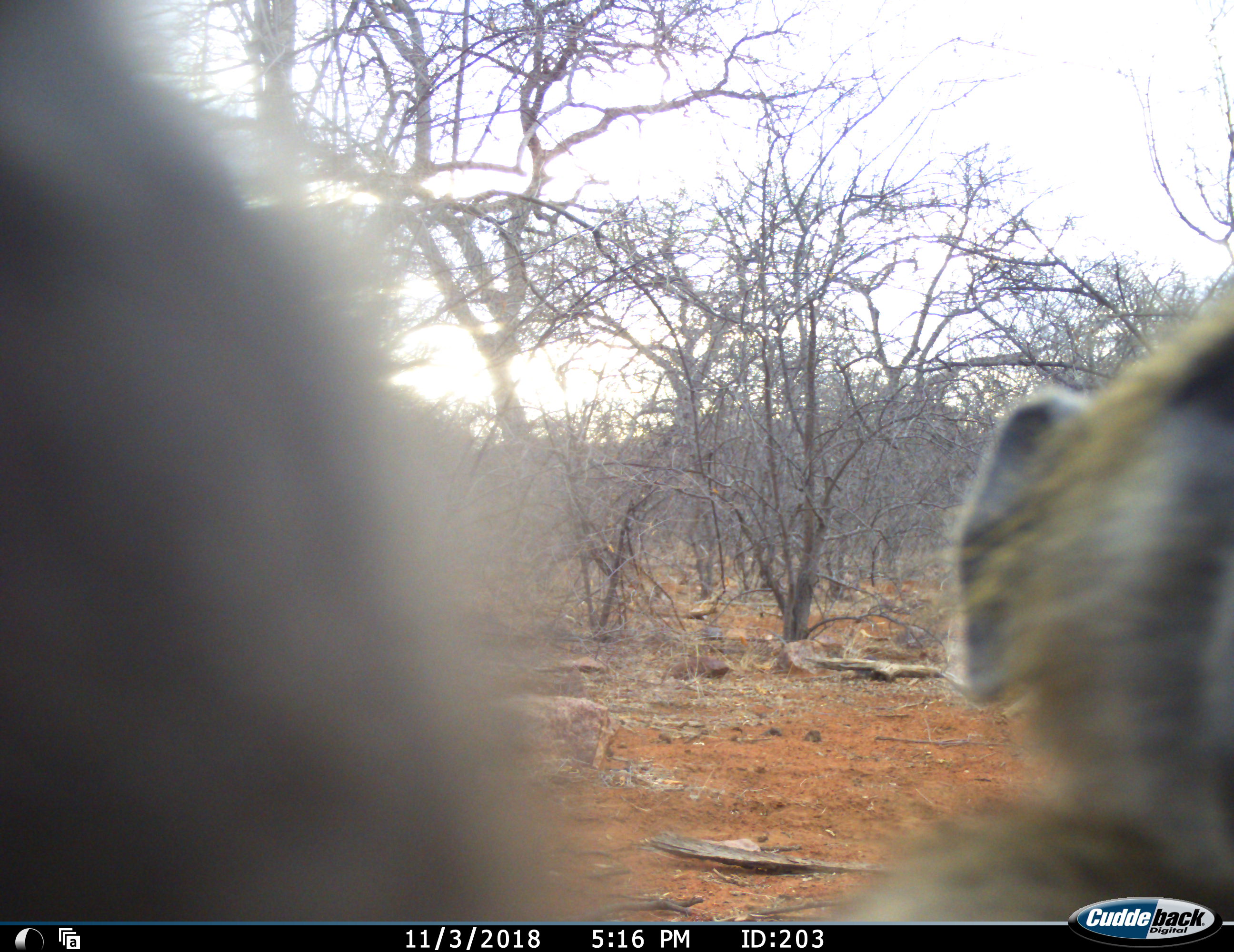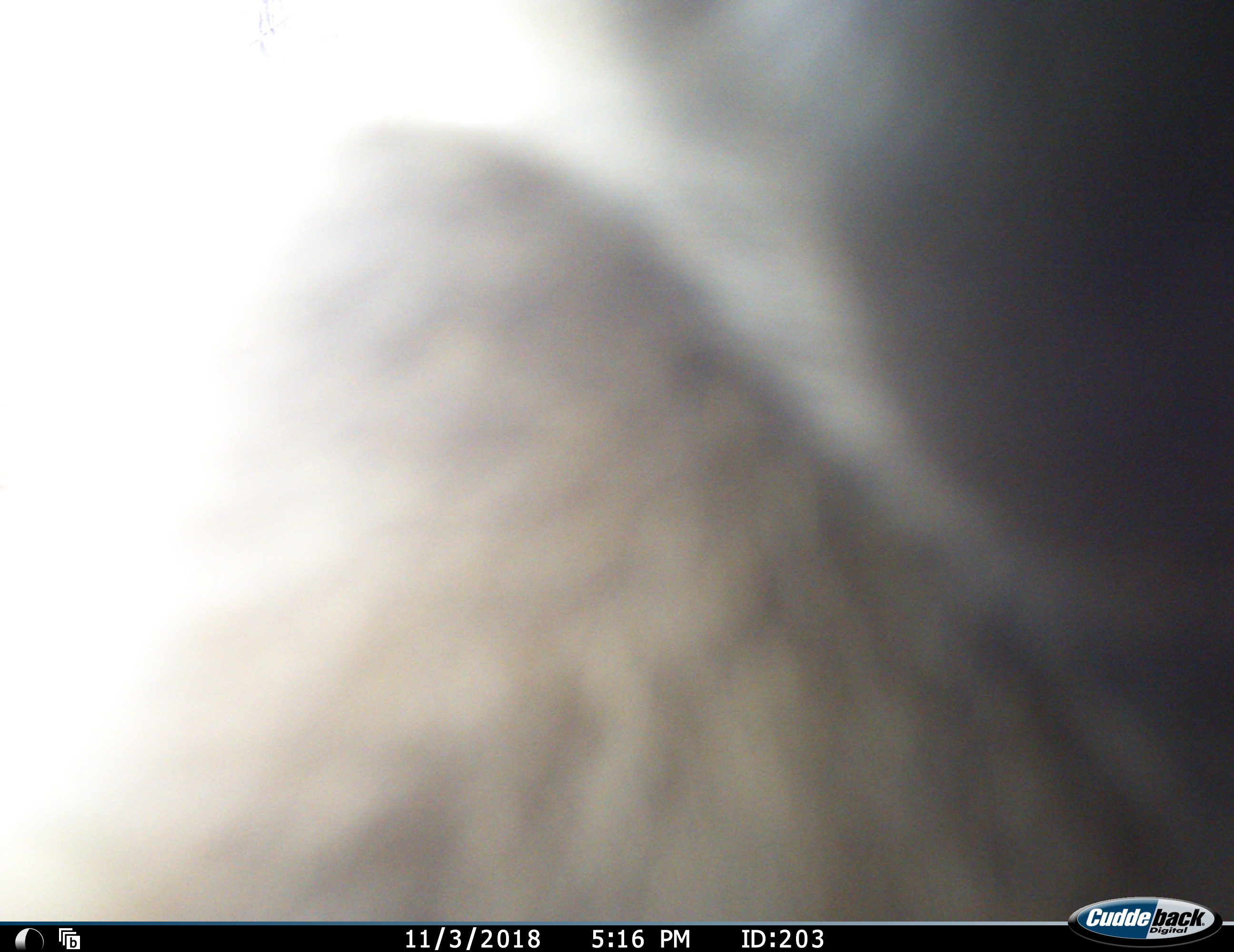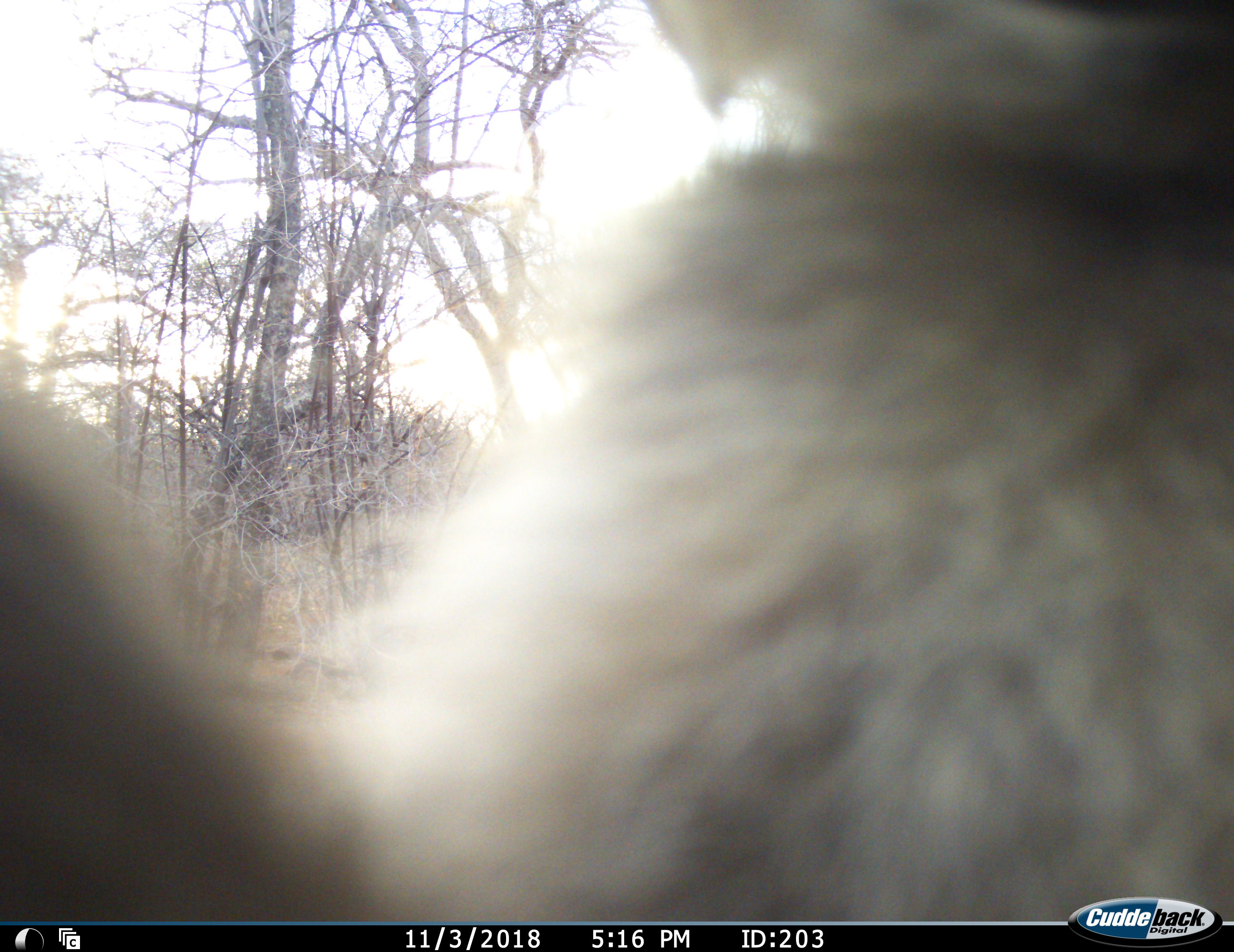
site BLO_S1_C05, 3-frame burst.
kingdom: Animalia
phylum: Chordata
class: Mammalia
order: Primates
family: Cercopithecidae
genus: Papio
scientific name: Papio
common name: baboon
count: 1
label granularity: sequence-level